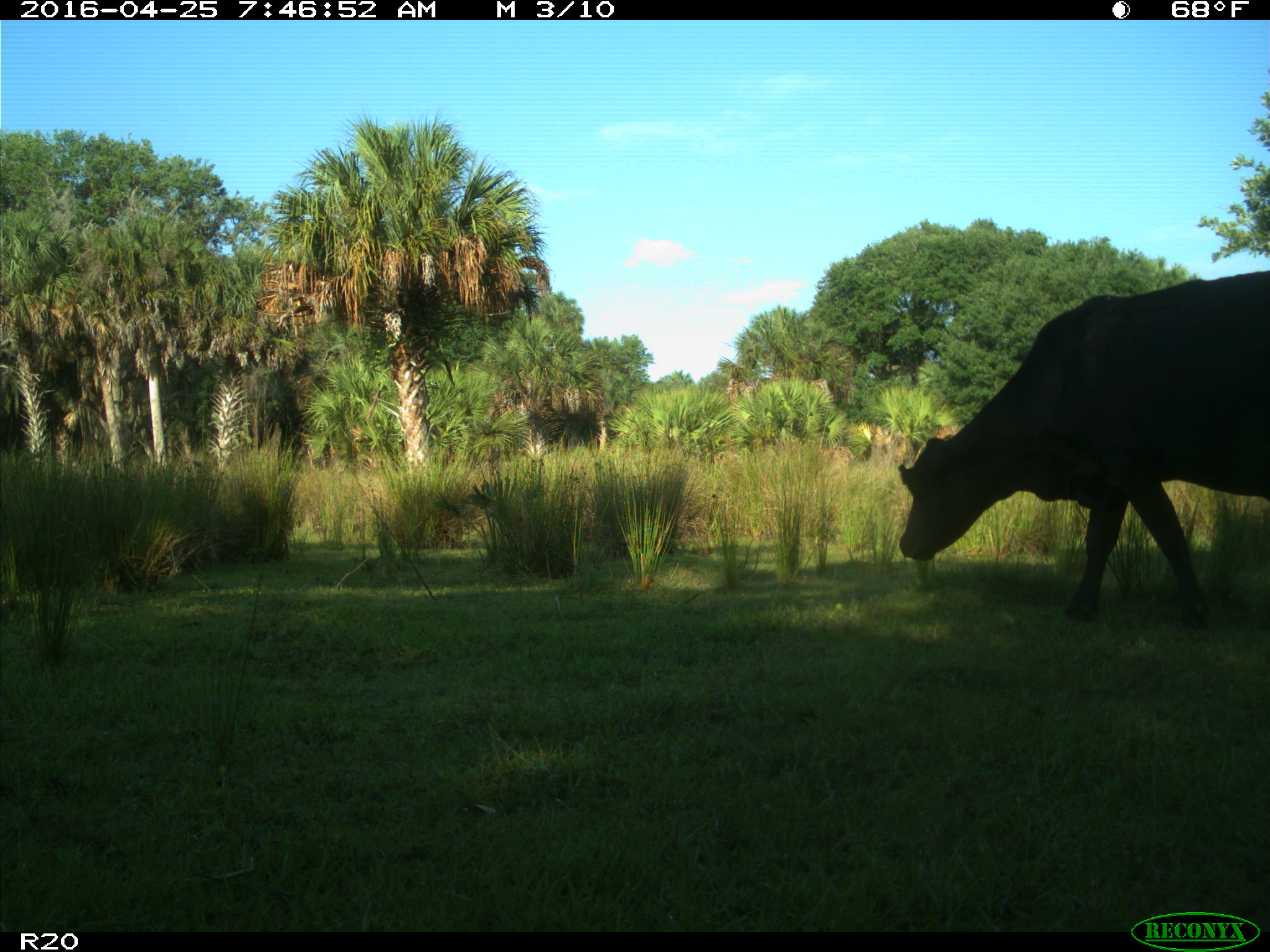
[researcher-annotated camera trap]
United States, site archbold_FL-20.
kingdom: Animalia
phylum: Chordata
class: Mammalia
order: Artiodactyla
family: Bovidae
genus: Bos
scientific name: Bos taurus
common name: domestic cow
Bos taurus (domestic cow).